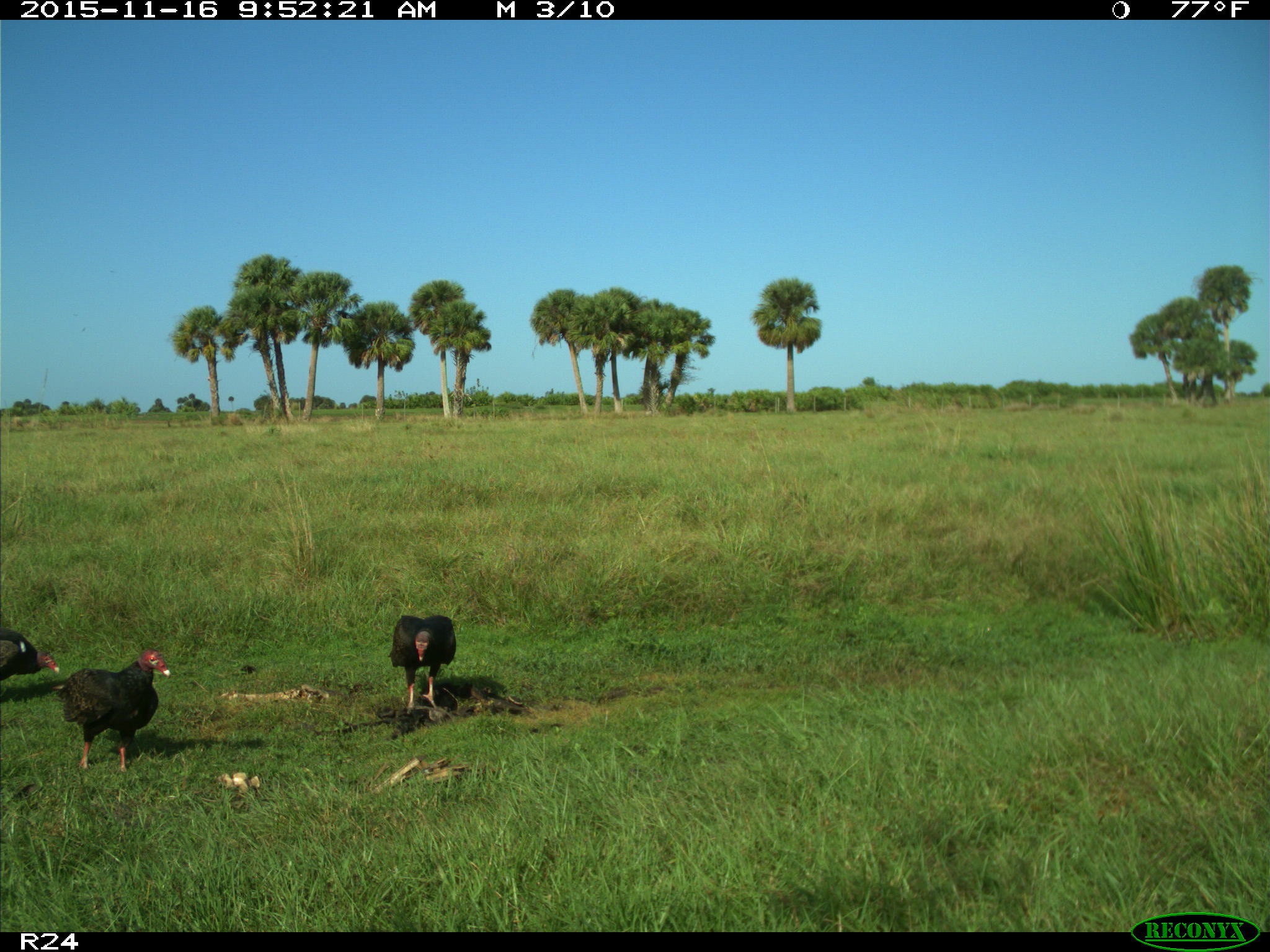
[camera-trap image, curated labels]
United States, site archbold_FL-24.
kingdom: Animalia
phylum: Chordata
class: Aves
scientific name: Aves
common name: birds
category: unidentified bird